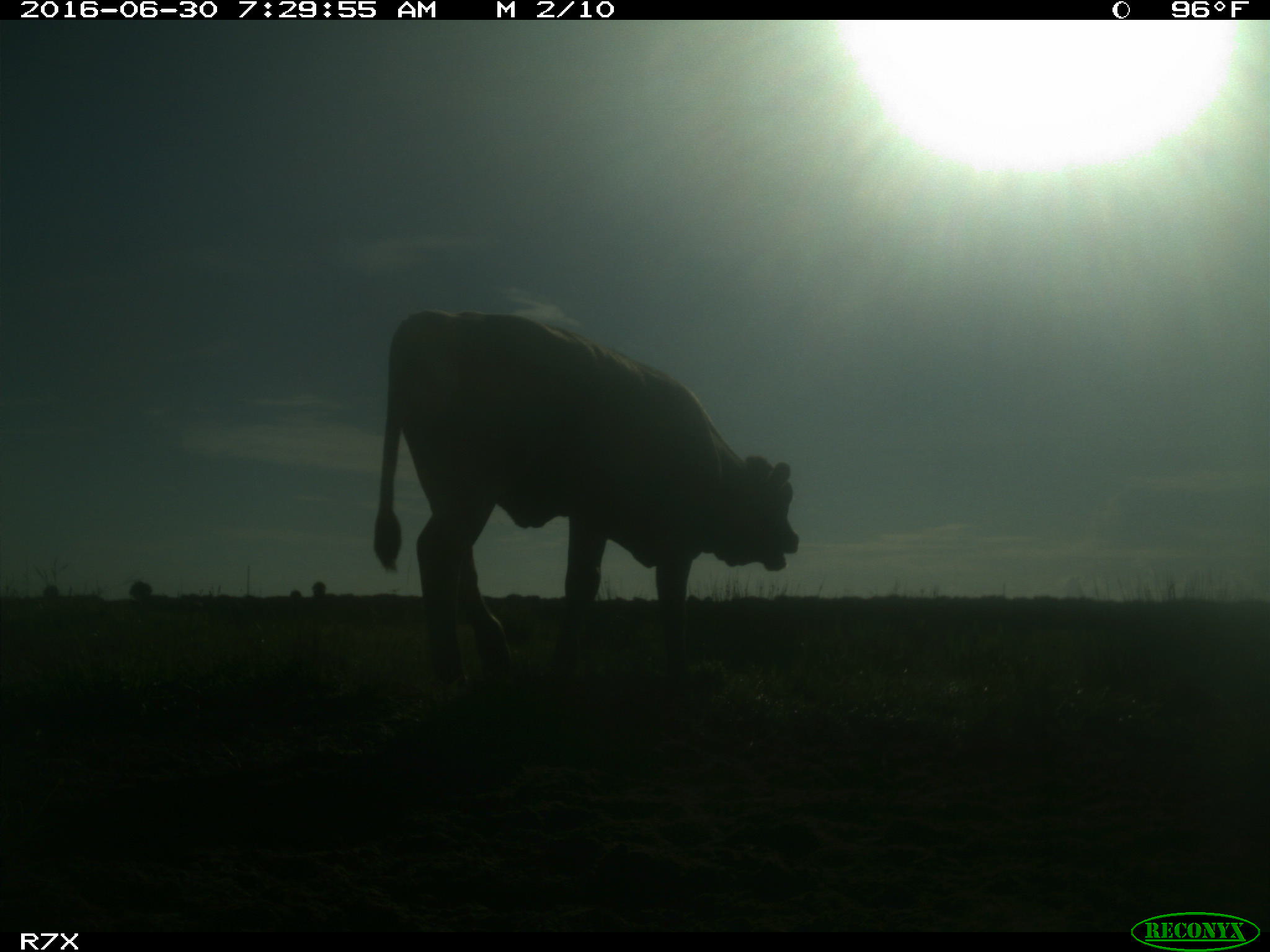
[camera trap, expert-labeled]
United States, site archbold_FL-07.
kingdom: Animalia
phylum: Chordata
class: Mammalia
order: Artiodactyla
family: Bovidae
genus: Bos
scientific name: Bos taurus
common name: domestic cow